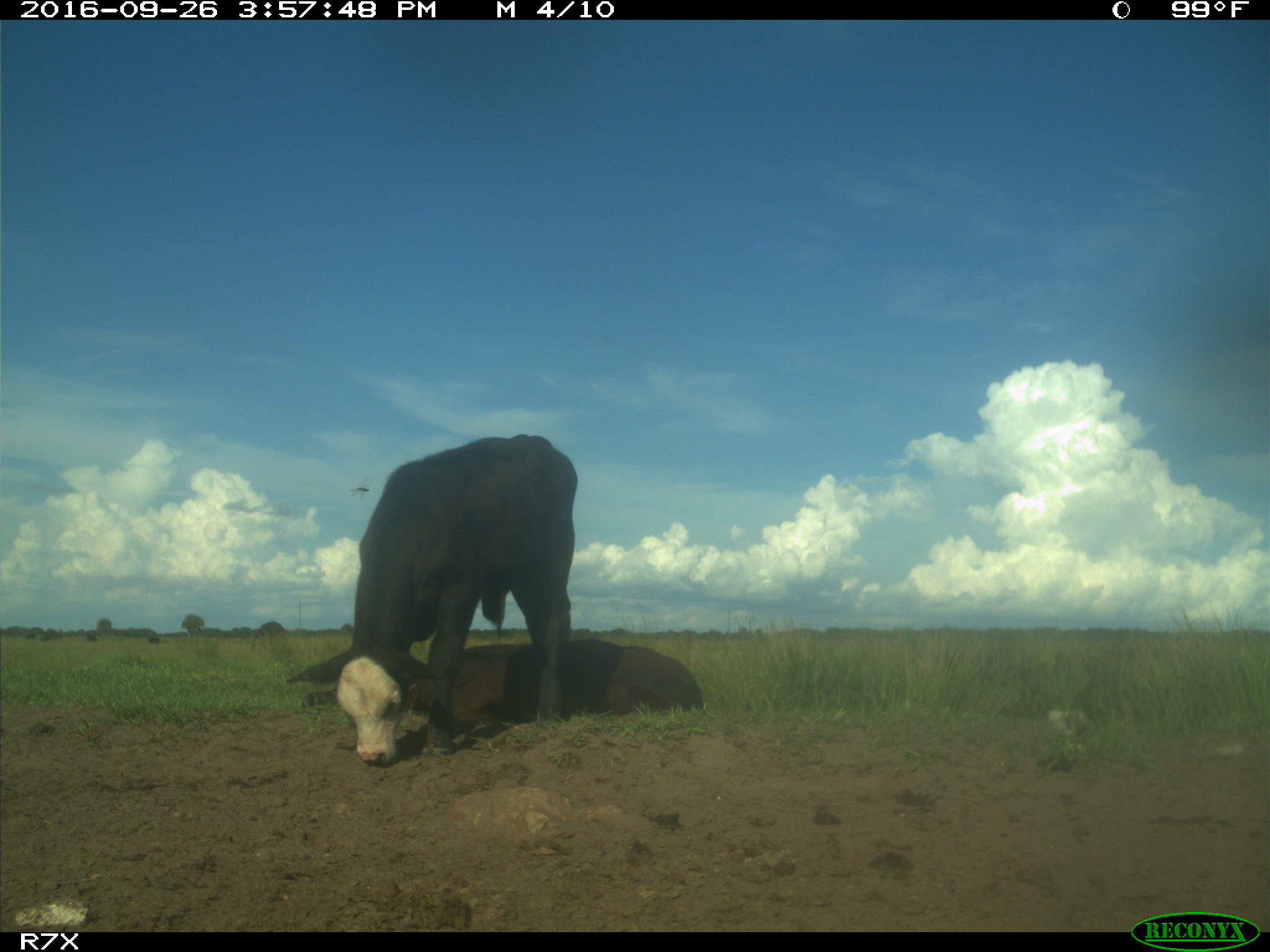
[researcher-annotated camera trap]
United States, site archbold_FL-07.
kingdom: Animalia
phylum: Chordata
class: Mammalia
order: Artiodactyla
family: Bovidae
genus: Bos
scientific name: Bos taurus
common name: domestic cow